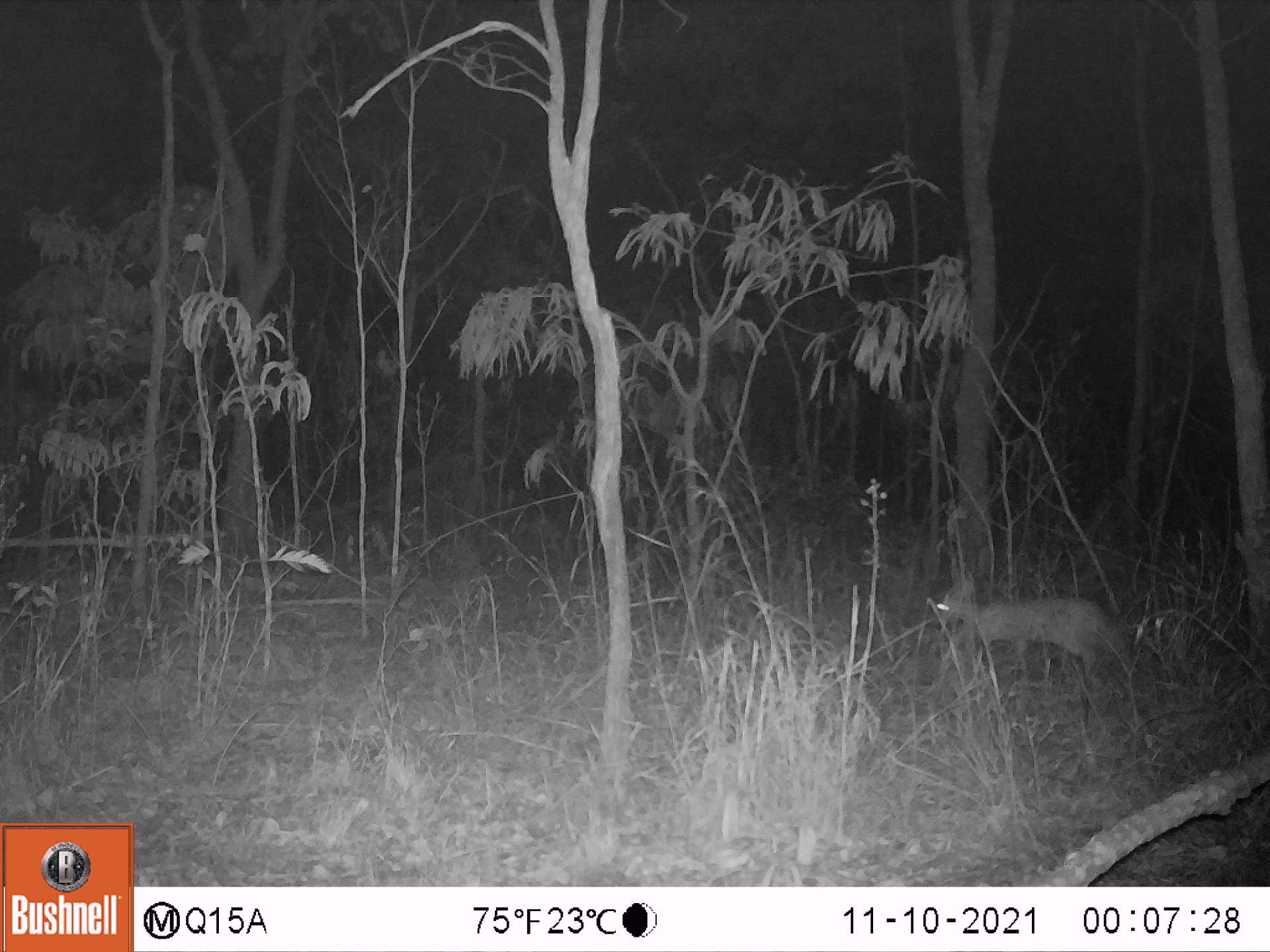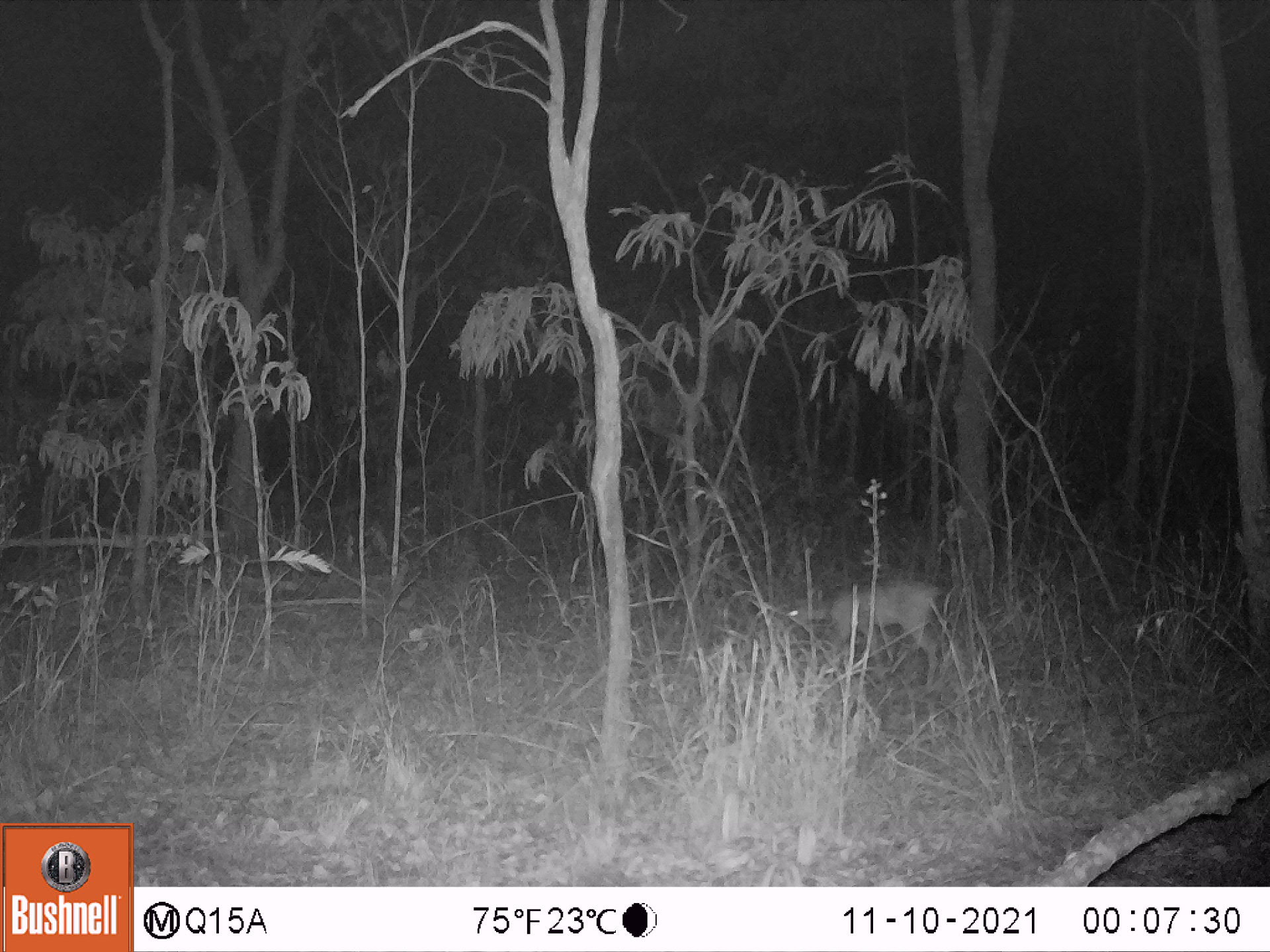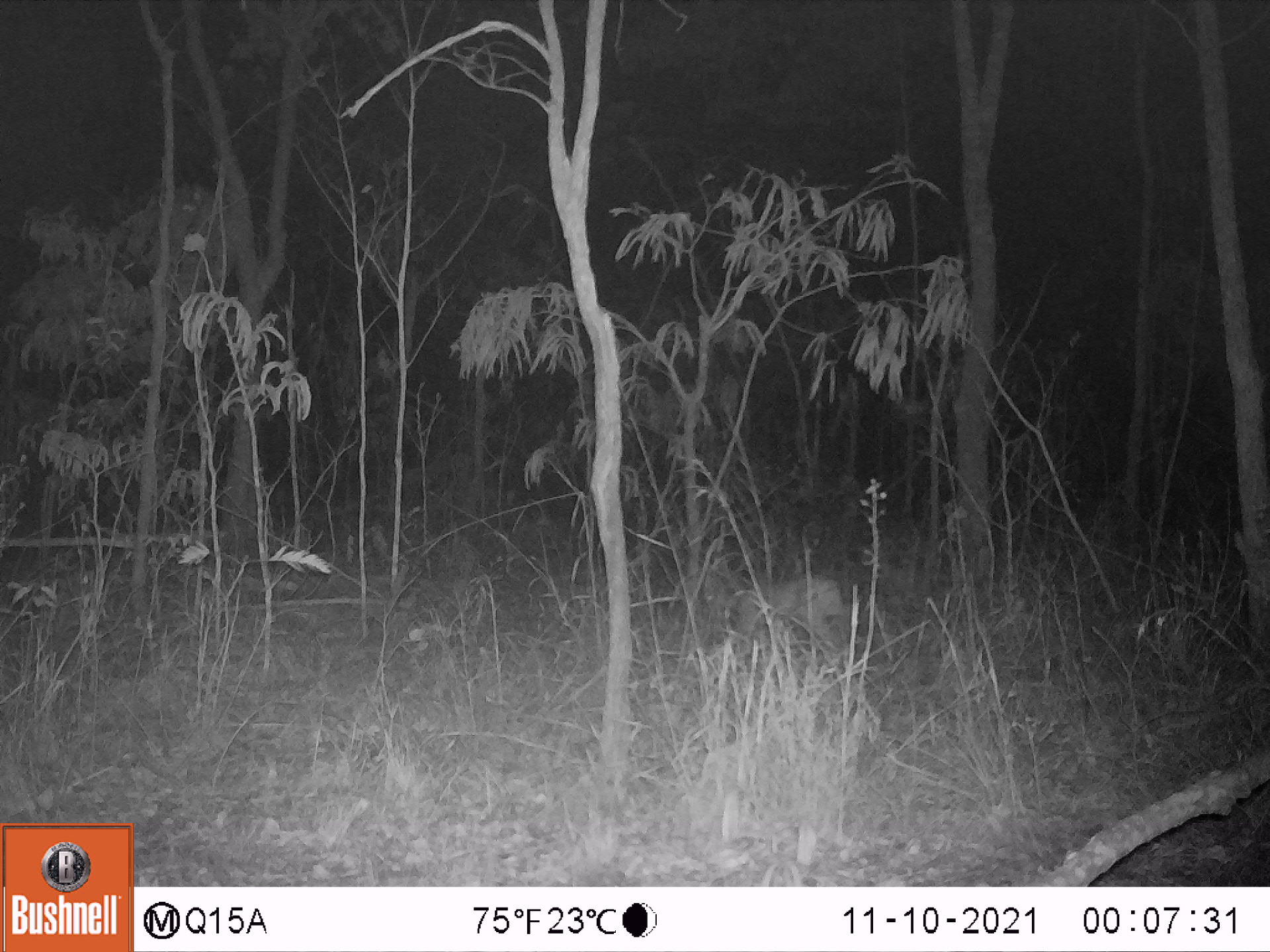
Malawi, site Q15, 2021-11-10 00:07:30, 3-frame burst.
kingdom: Animalia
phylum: Chordata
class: Mammalia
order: Artiodactyla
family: Bovidae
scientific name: Antilopinae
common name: small antelope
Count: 1.